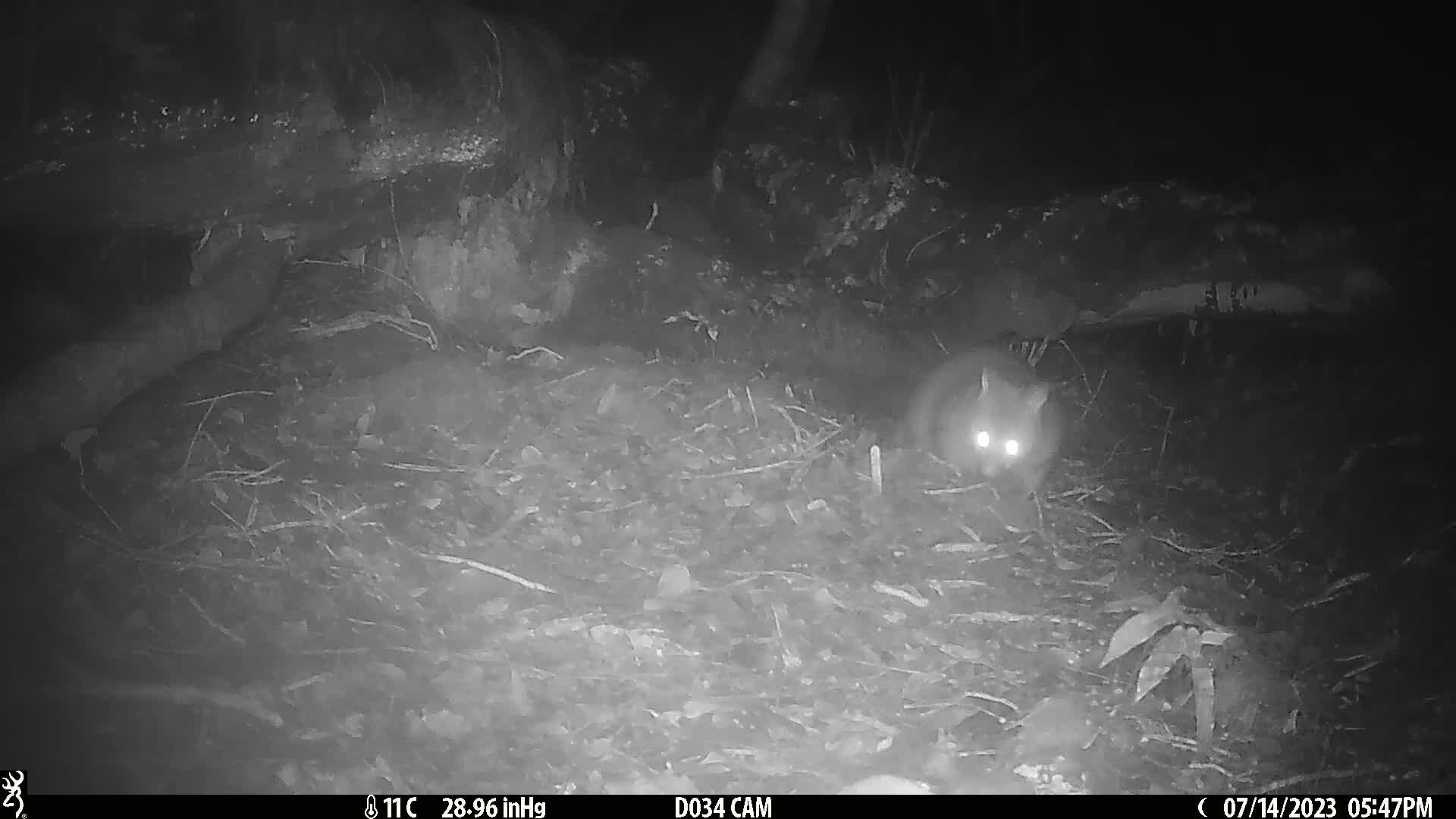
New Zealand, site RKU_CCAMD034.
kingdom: Animalia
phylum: Chordata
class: Mammalia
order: Diprotodontia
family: Phalangeridae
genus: Trichosurus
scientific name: Trichosurus vulpecula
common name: common brushtail possum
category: possum